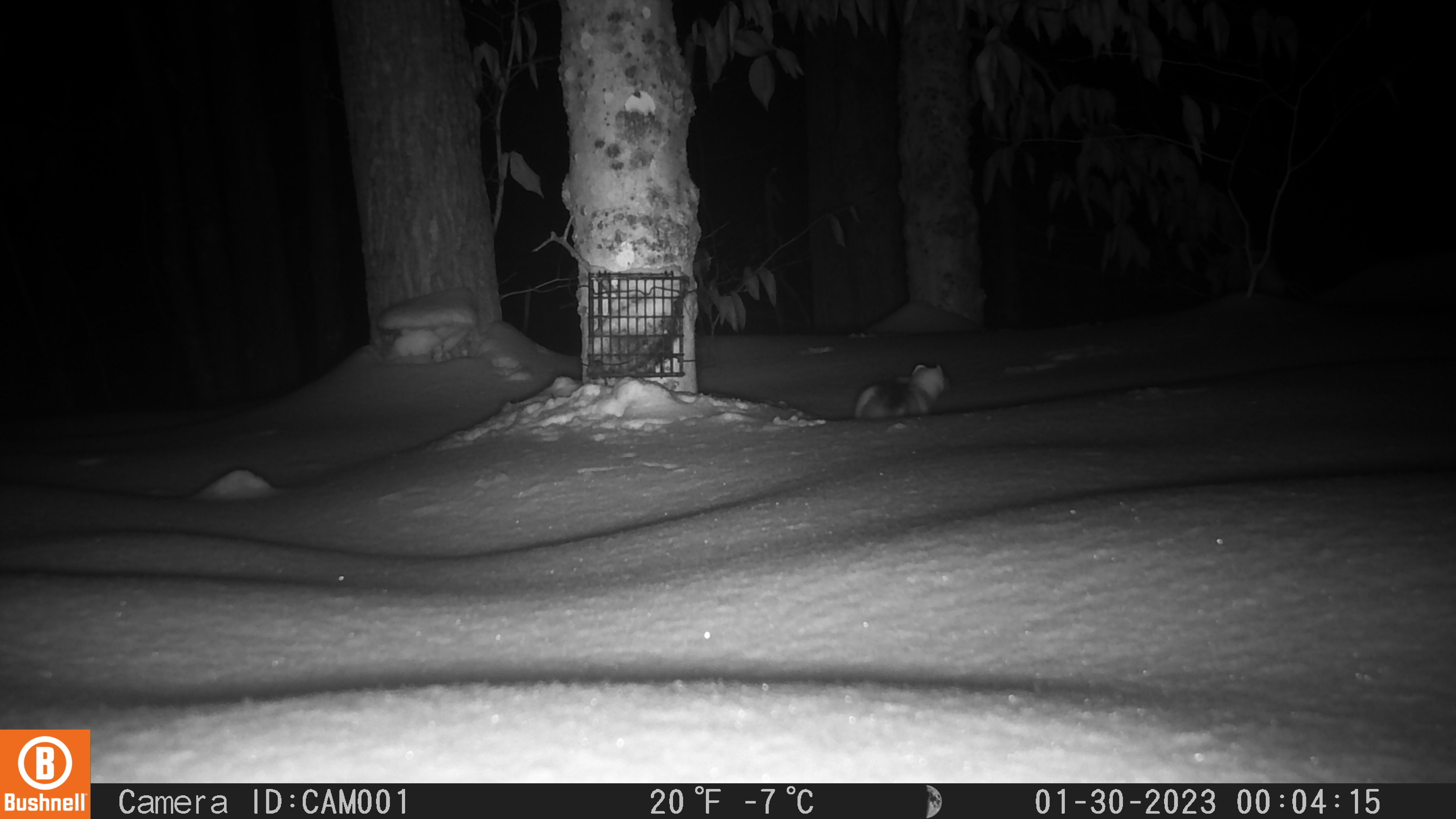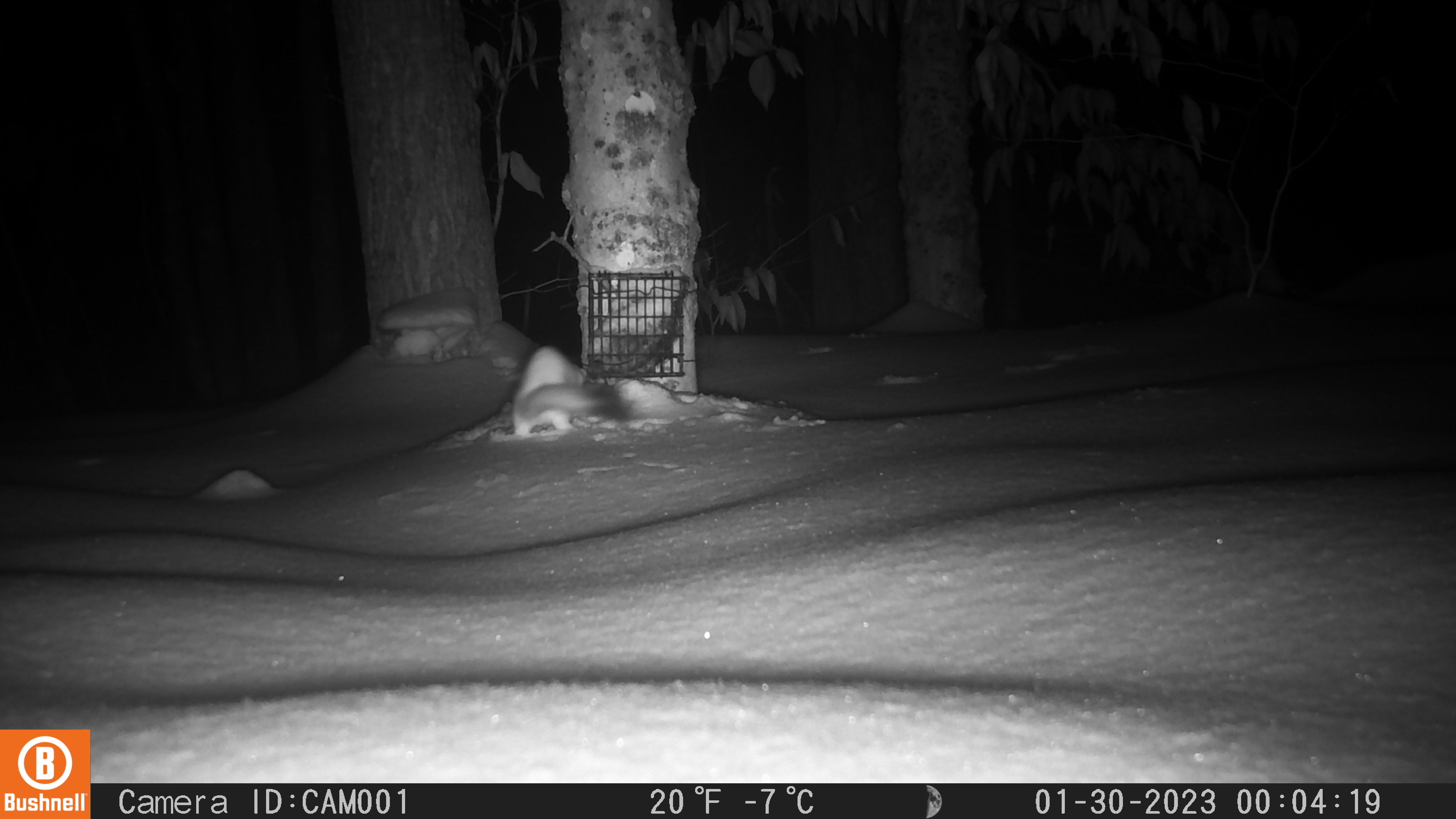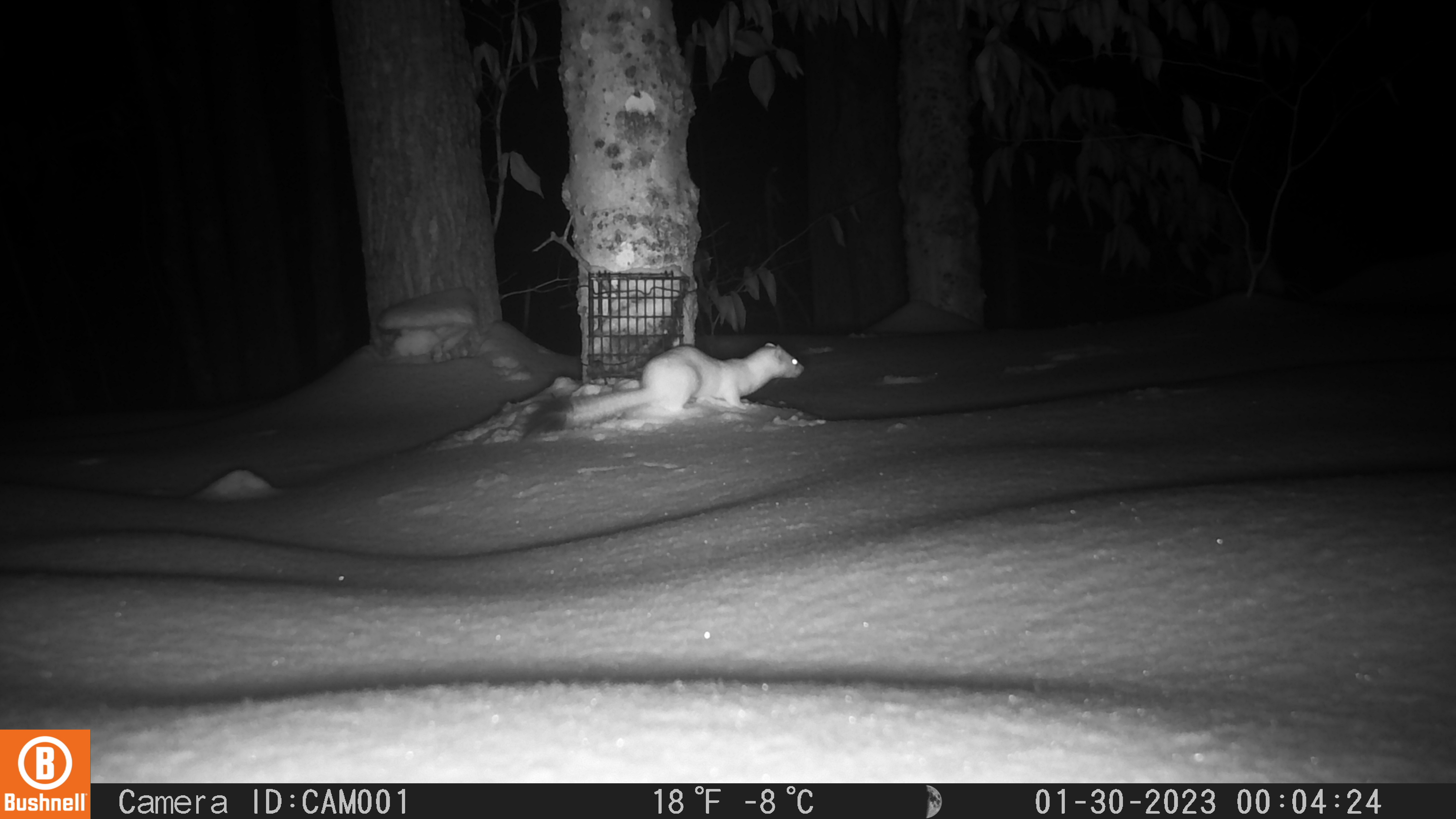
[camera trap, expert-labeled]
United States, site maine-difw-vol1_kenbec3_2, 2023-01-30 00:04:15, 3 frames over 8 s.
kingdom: Animalia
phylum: Chordata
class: Mammalia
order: Carnivora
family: Mustelidae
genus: Neogale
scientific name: Neogale frenata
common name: long-tailed weasel